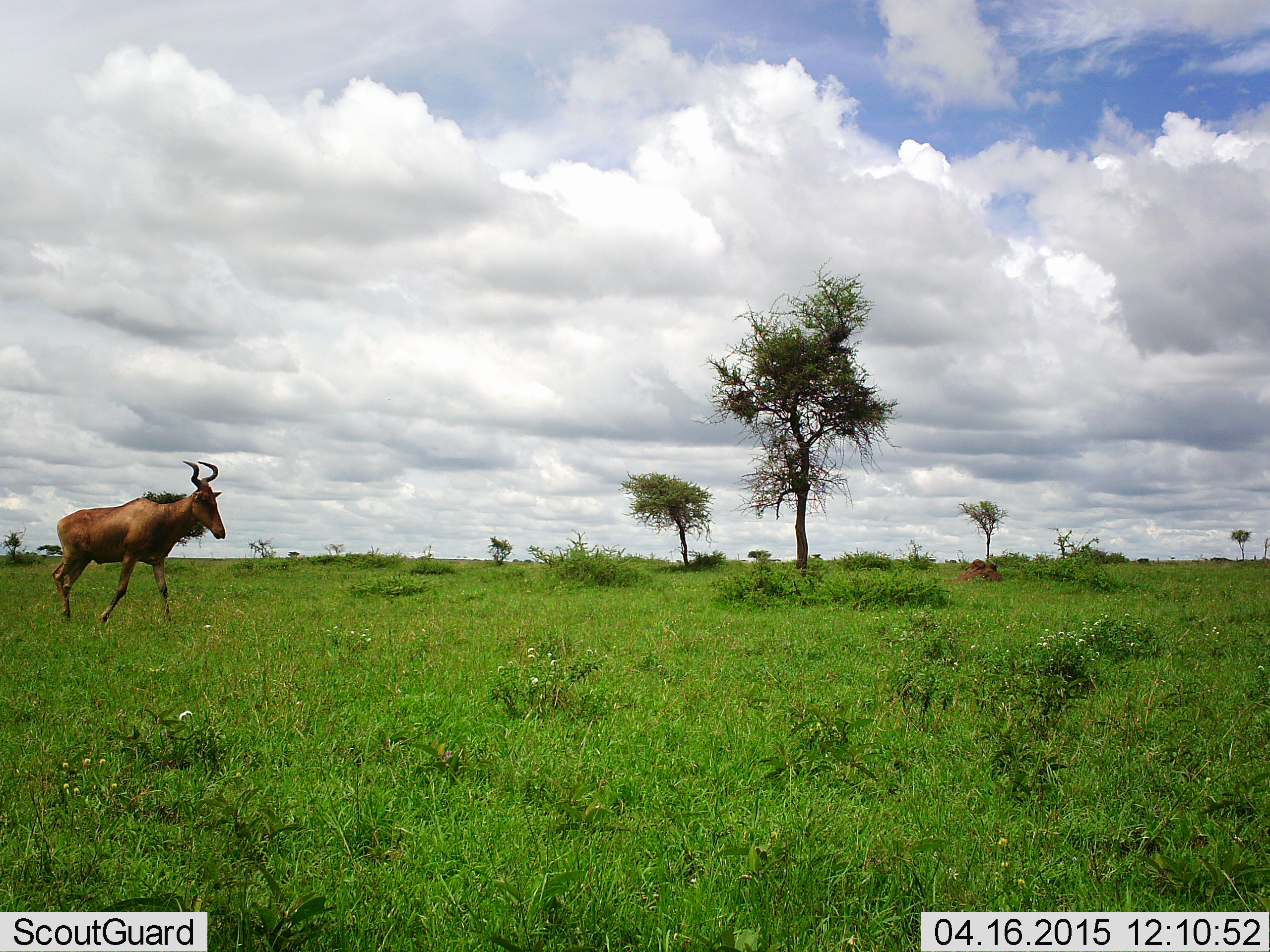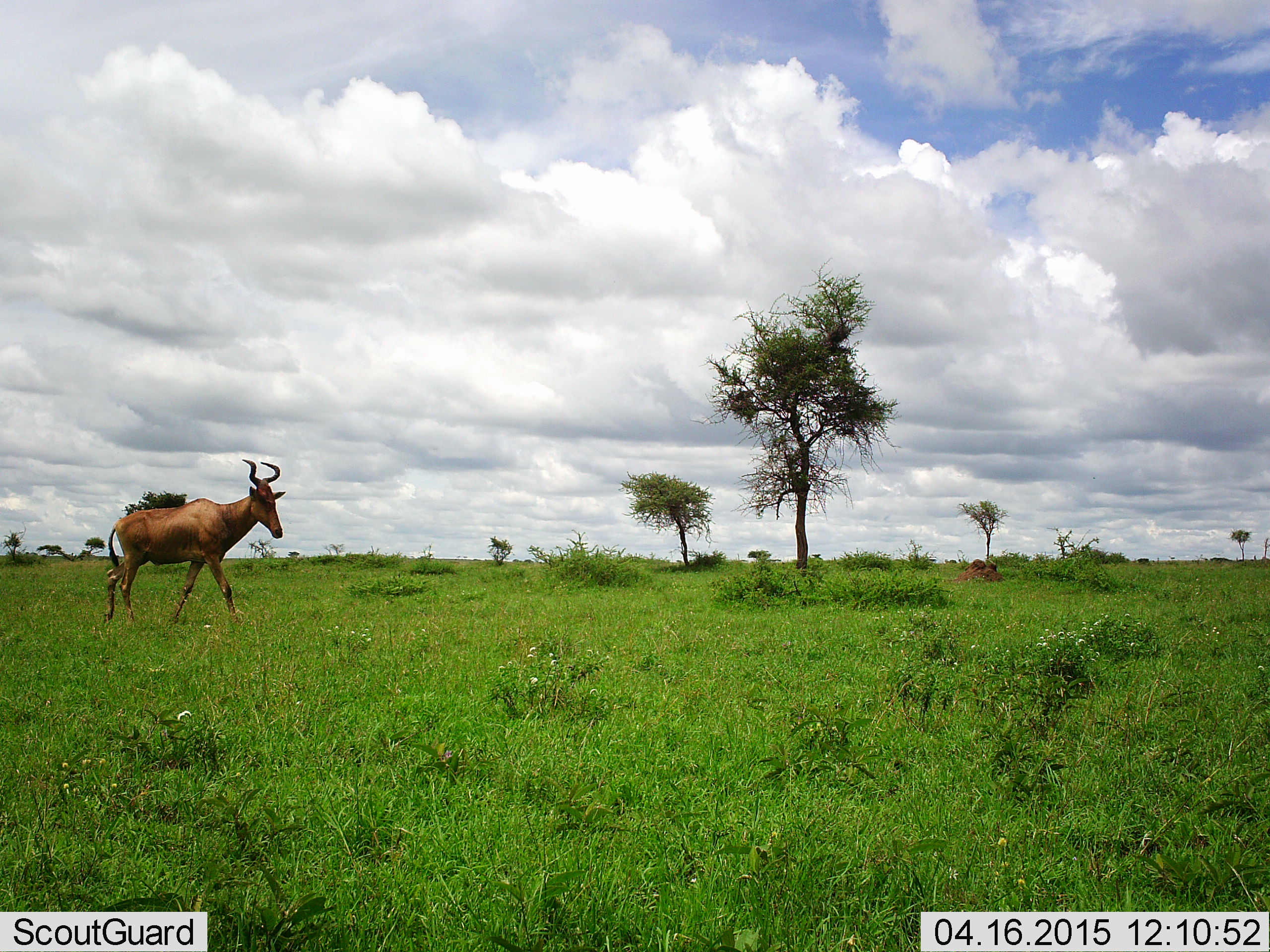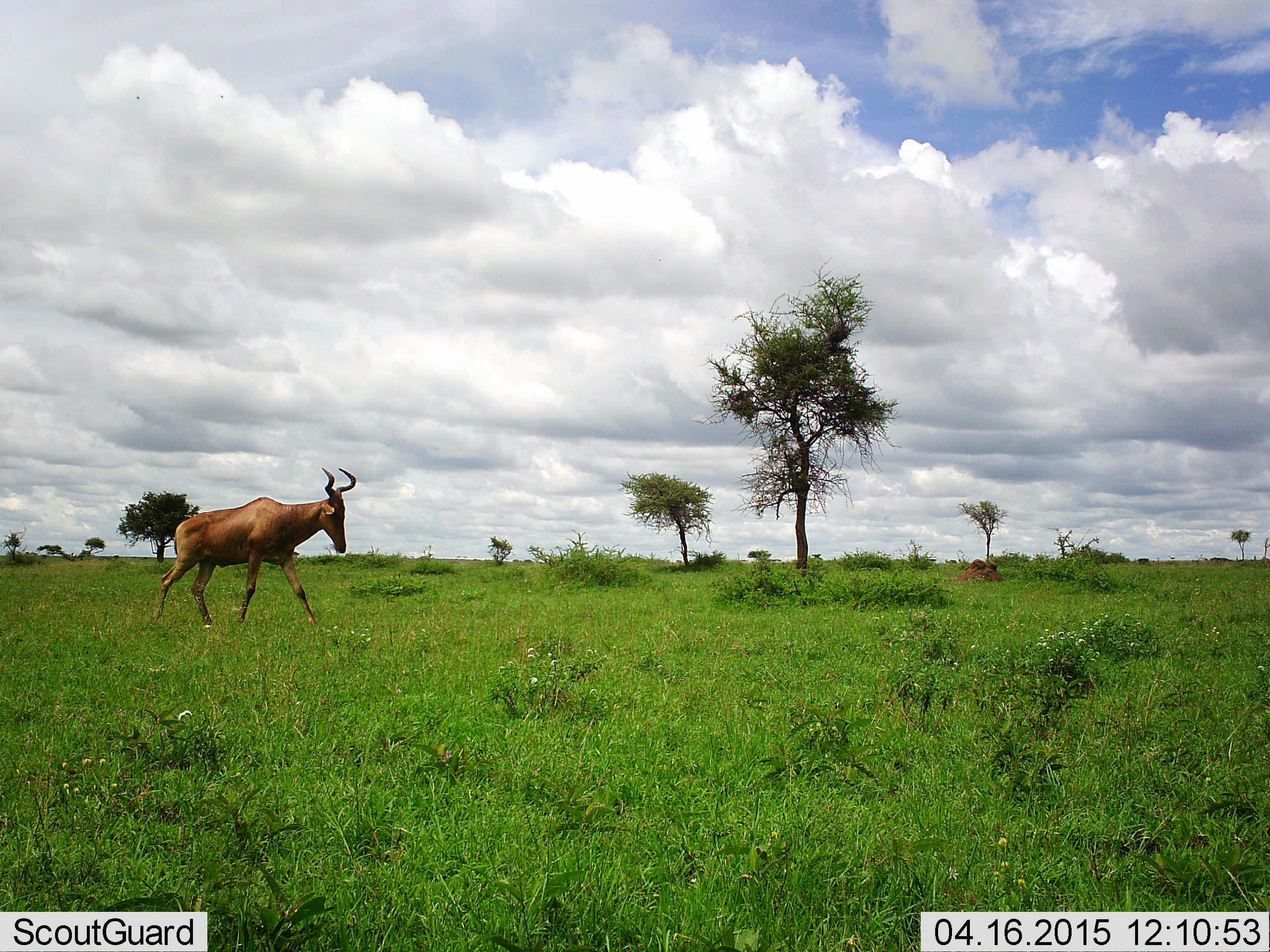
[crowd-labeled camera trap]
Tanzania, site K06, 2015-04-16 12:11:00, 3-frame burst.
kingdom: Animalia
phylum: Chordata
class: Mammalia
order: Artiodactyla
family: Bovidae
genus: Alcelaphus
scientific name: Alcelaphus buselaphus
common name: hartebeest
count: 1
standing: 20%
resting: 0%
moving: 90%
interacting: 0%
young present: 0%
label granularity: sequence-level